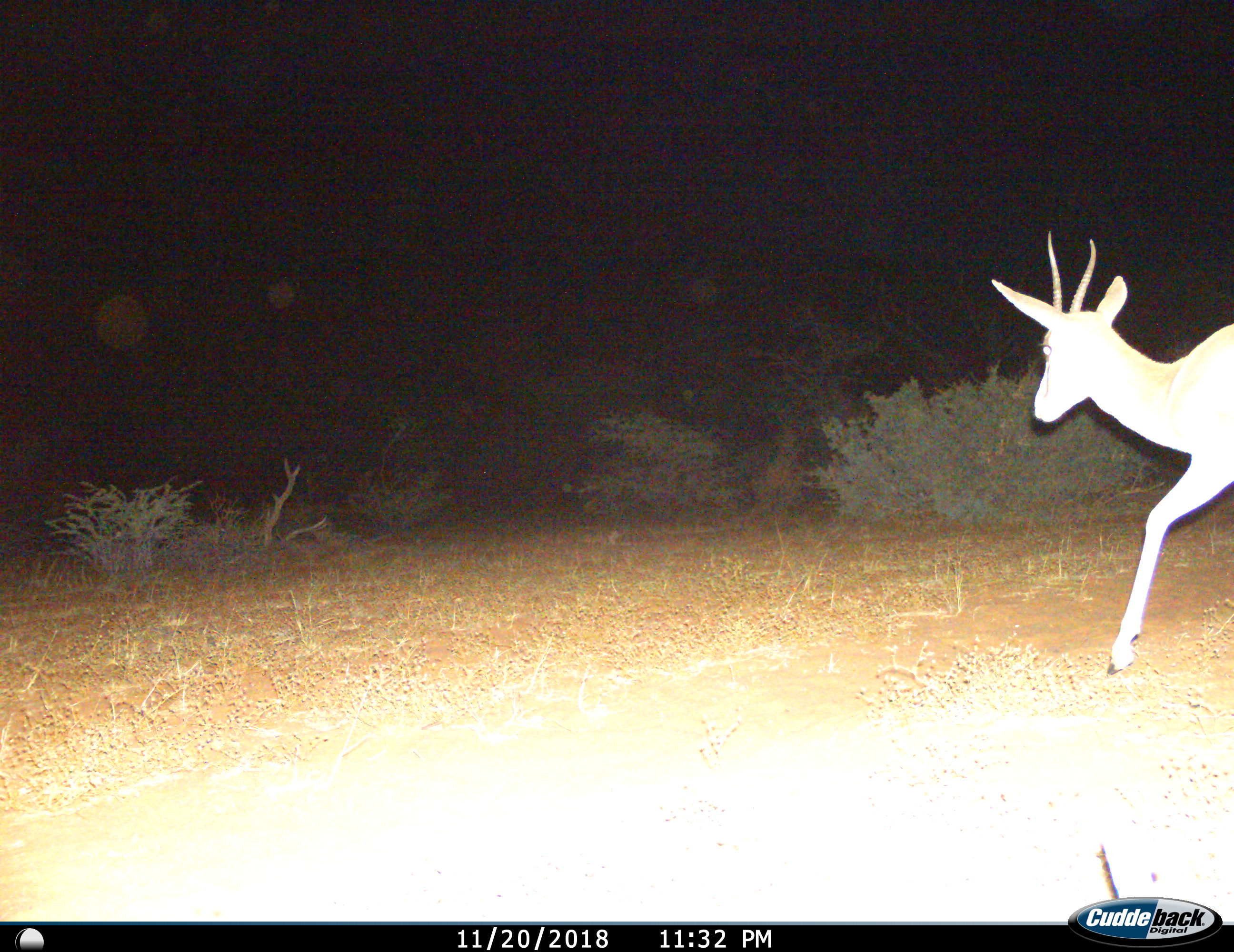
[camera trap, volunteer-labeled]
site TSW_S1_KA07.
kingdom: Animalia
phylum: Chordata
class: Mammalia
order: Artiodactyla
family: Bovidae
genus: Aepyceros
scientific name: Aepyceros melampus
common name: impala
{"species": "impala (Aepyceros melampus)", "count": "1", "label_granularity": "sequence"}